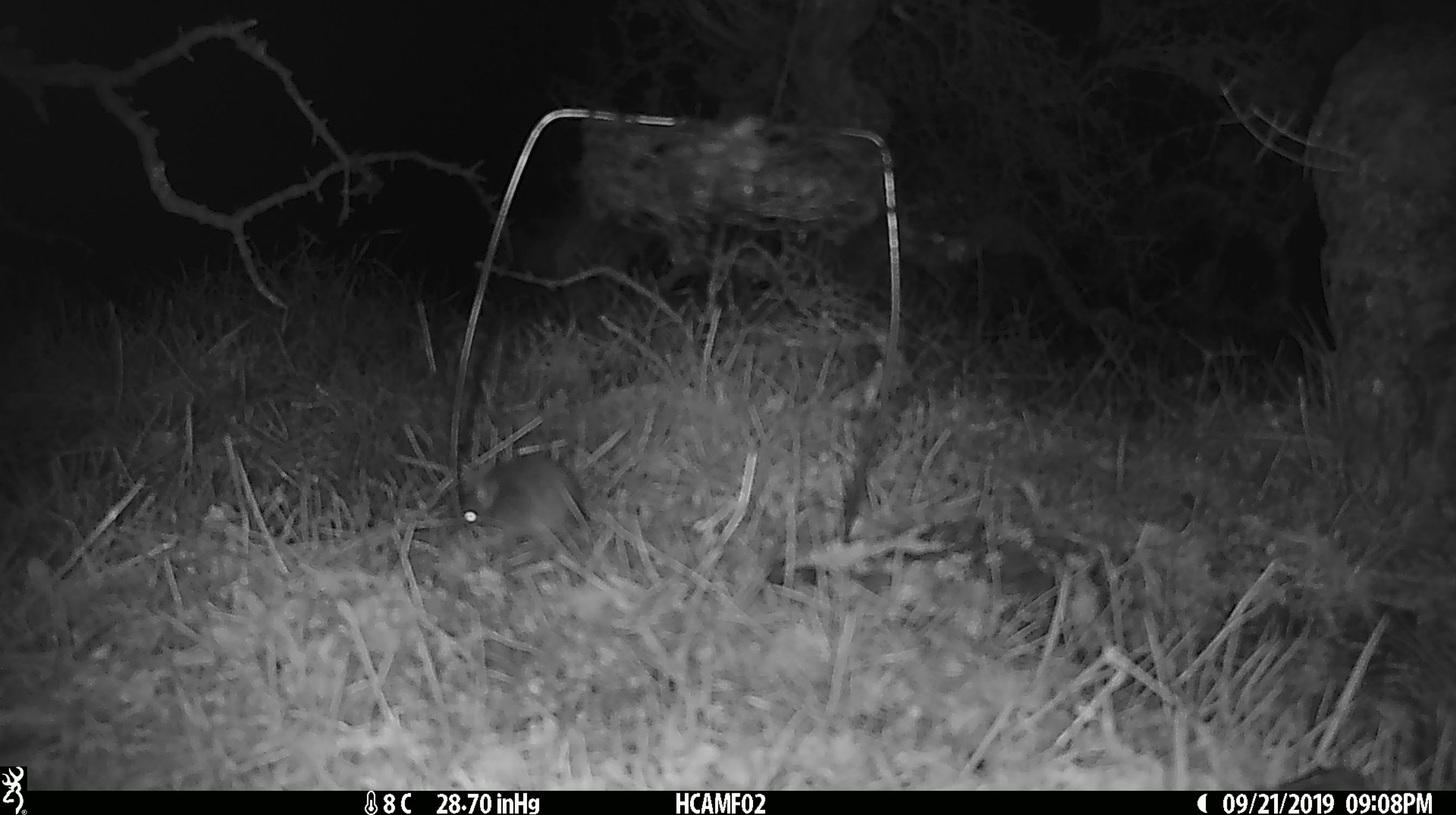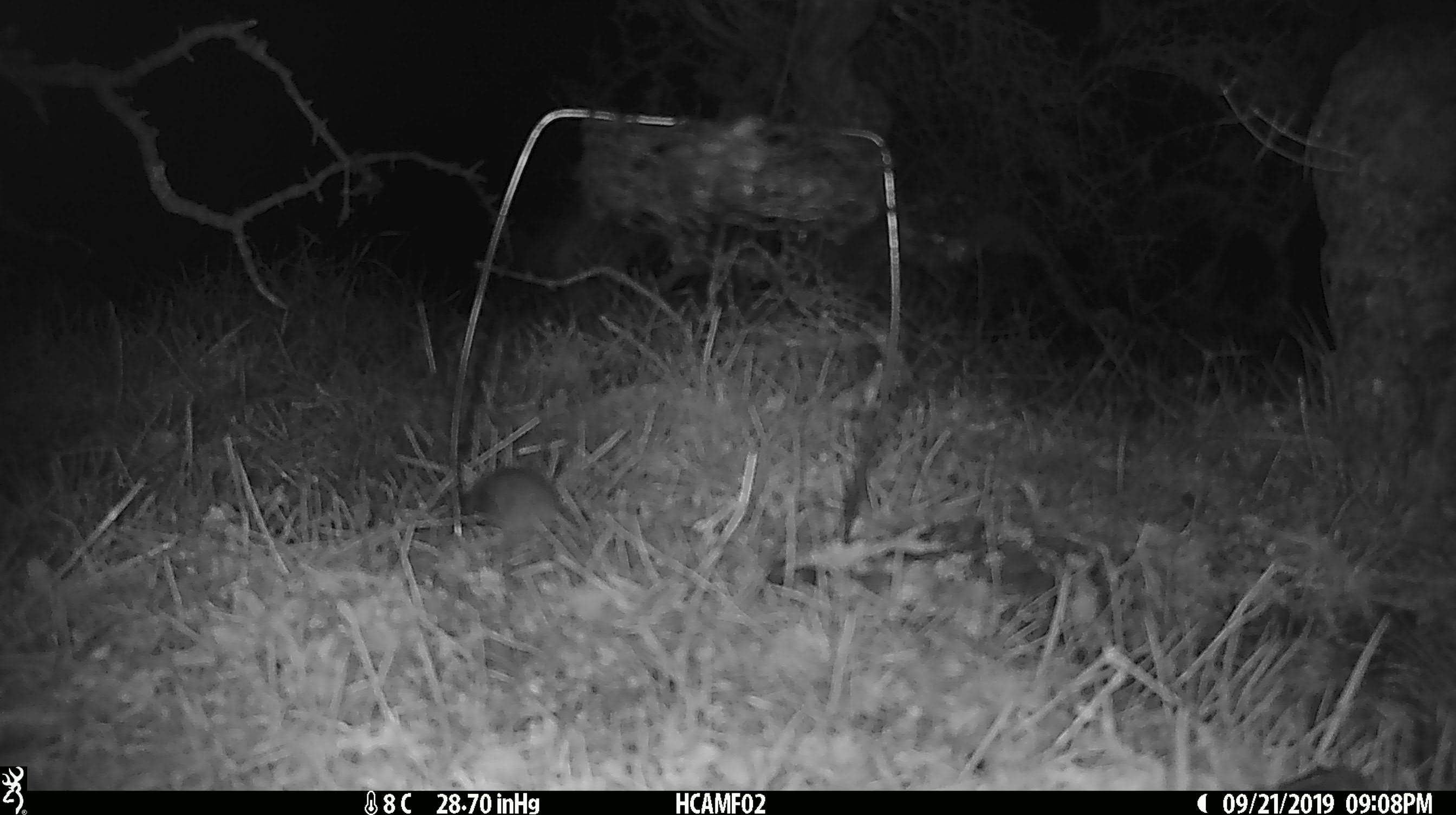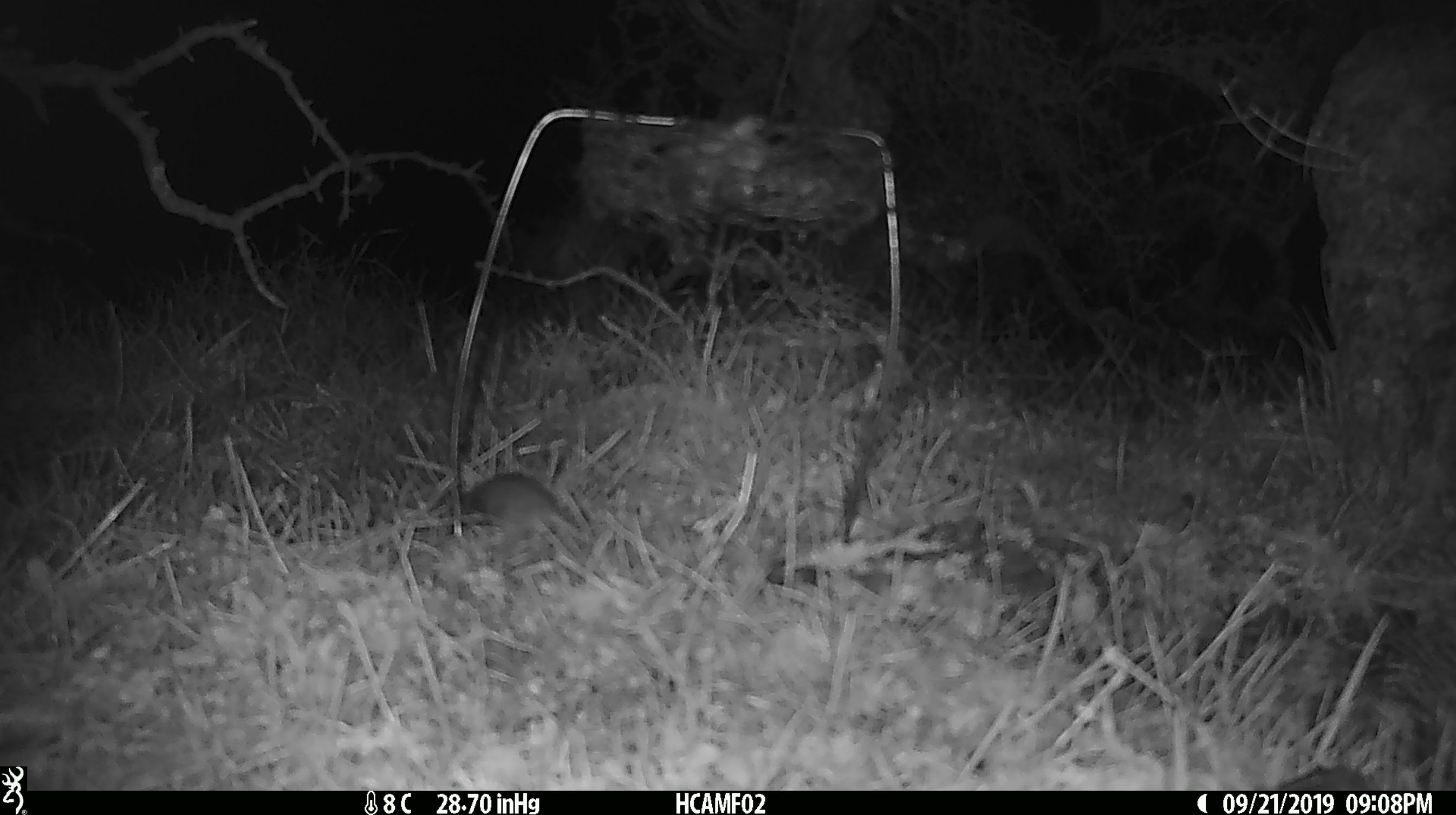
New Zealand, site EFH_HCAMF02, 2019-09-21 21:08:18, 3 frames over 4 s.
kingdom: Animalia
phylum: Chordata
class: Mammalia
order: Rodentia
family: Muridae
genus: Mus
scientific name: Mus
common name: mouse